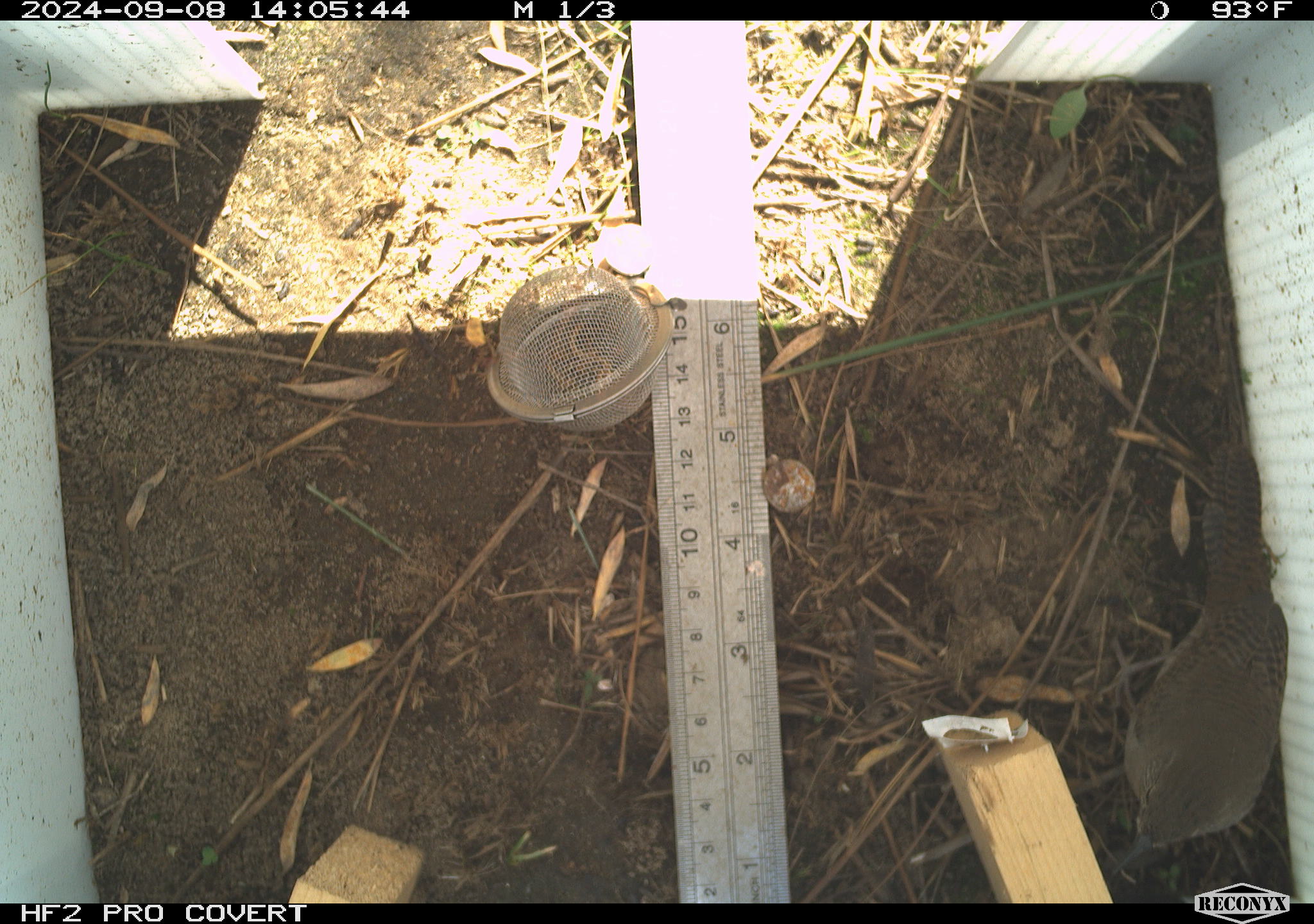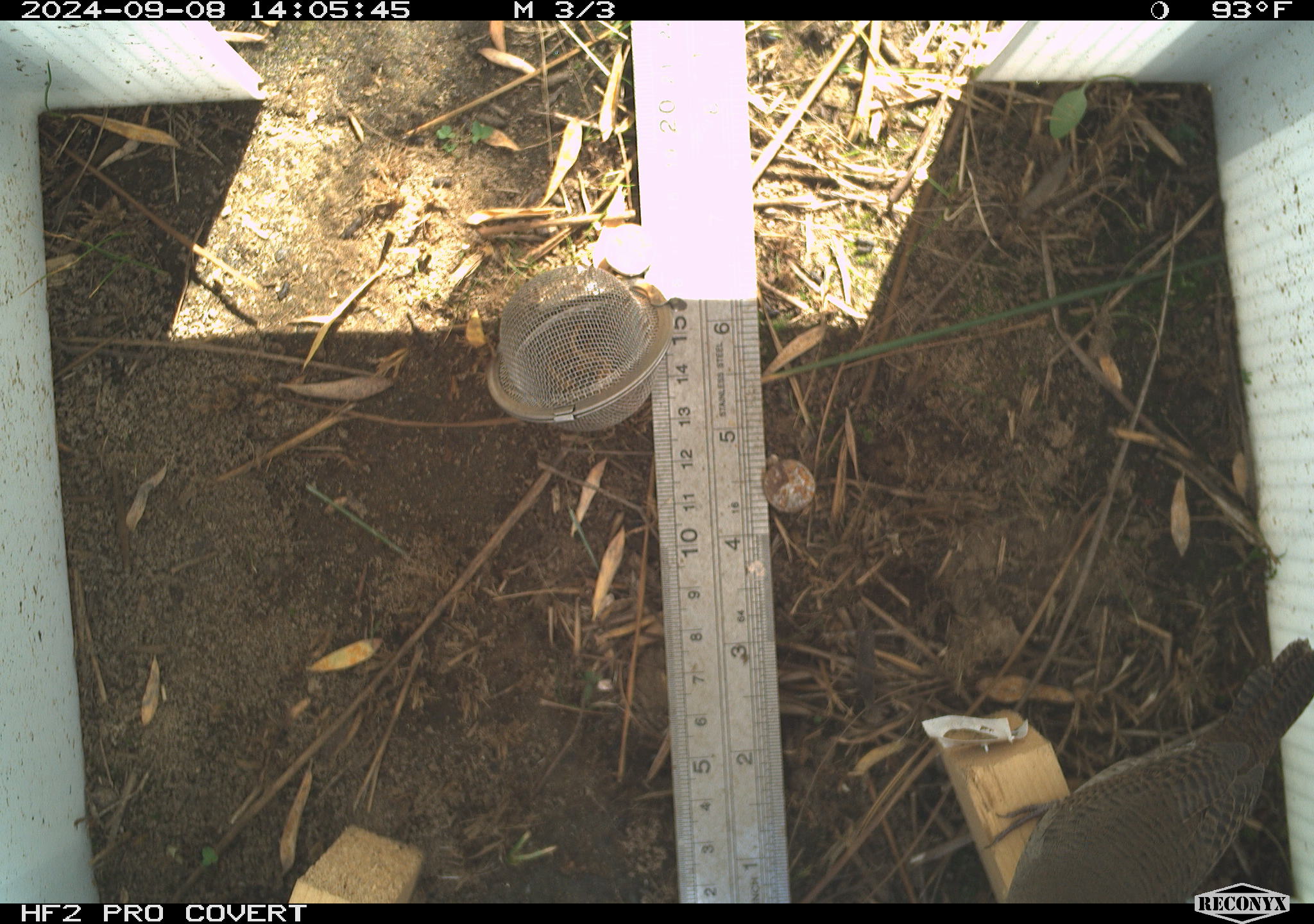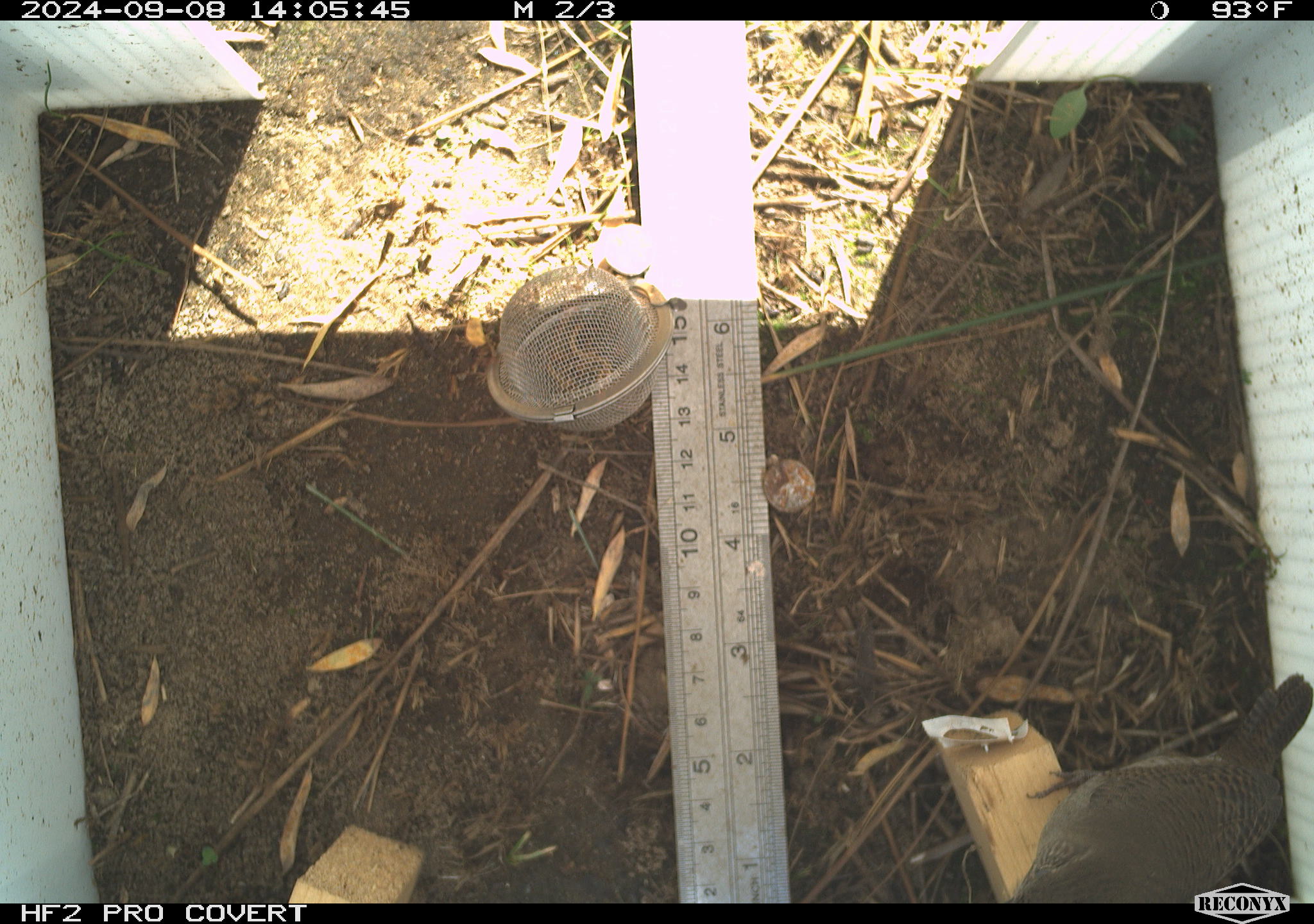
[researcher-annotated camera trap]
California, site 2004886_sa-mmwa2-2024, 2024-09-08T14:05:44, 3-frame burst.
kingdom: Animalia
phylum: Chordata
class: Aves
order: Passeriformes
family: Troglodytidae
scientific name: Troglodytidae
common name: wren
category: troglodytidae family